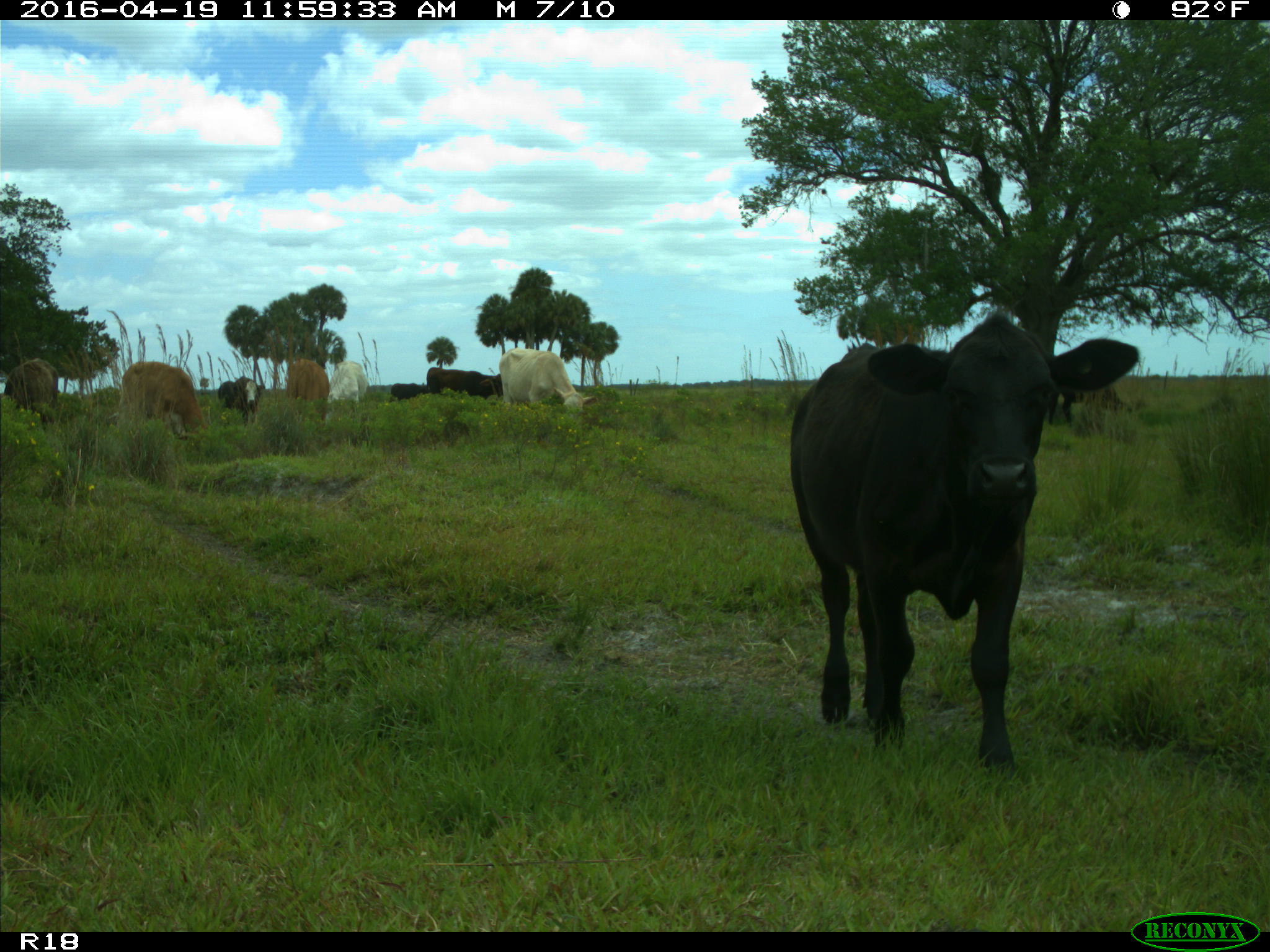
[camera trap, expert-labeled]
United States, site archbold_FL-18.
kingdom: Animalia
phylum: Chordata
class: Mammalia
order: Artiodactyla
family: Bovidae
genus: Bos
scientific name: Bos taurus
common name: domestic cow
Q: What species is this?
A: Bos taurus (domestic cow).